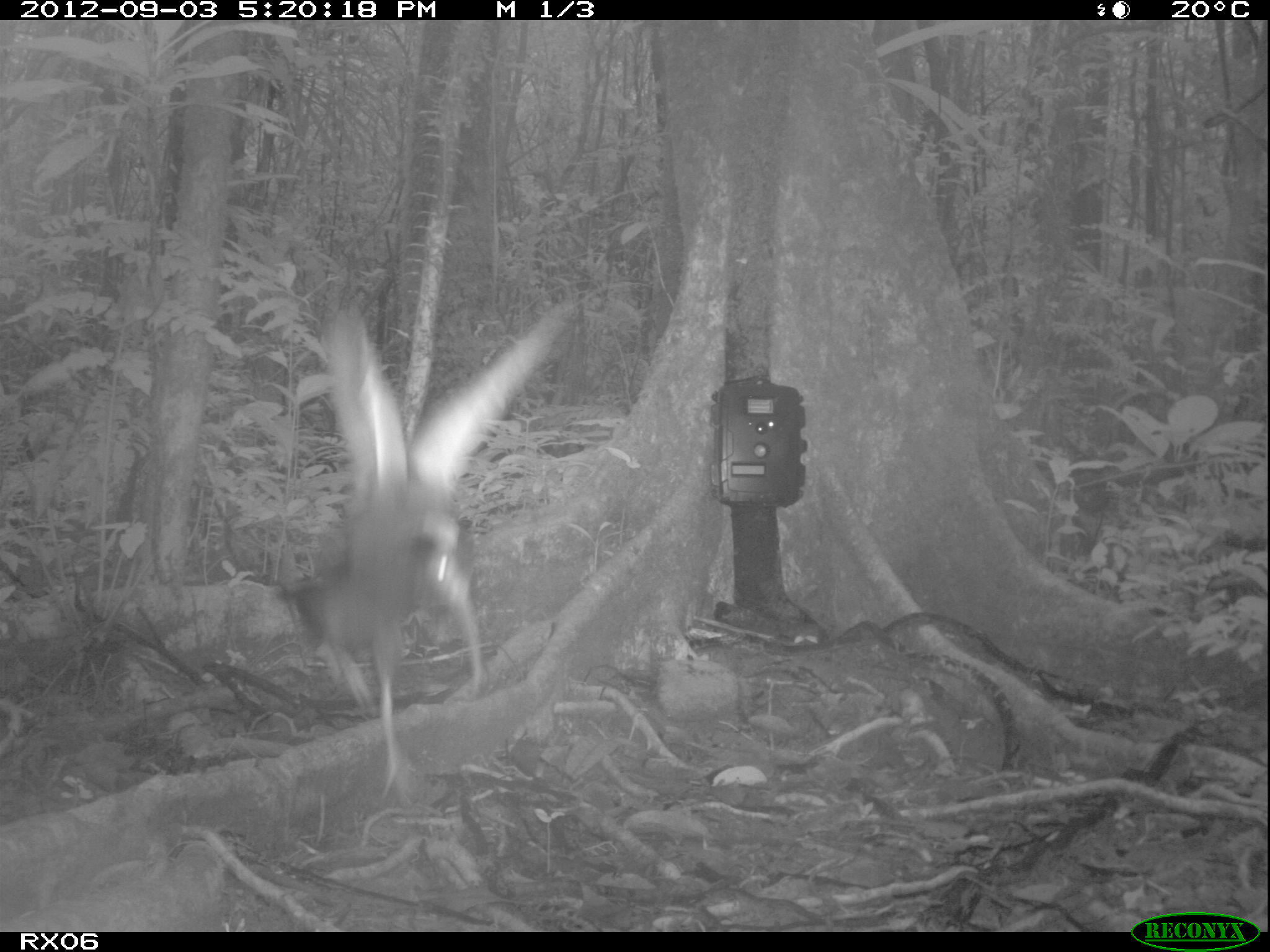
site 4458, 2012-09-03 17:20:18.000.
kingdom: Animalia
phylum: Chordata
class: Aves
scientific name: Aves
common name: bird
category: unknown bird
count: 2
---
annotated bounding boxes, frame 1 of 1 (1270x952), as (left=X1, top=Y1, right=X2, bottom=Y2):
unknown bird: (left=273, top=297, right=581, bottom=806)